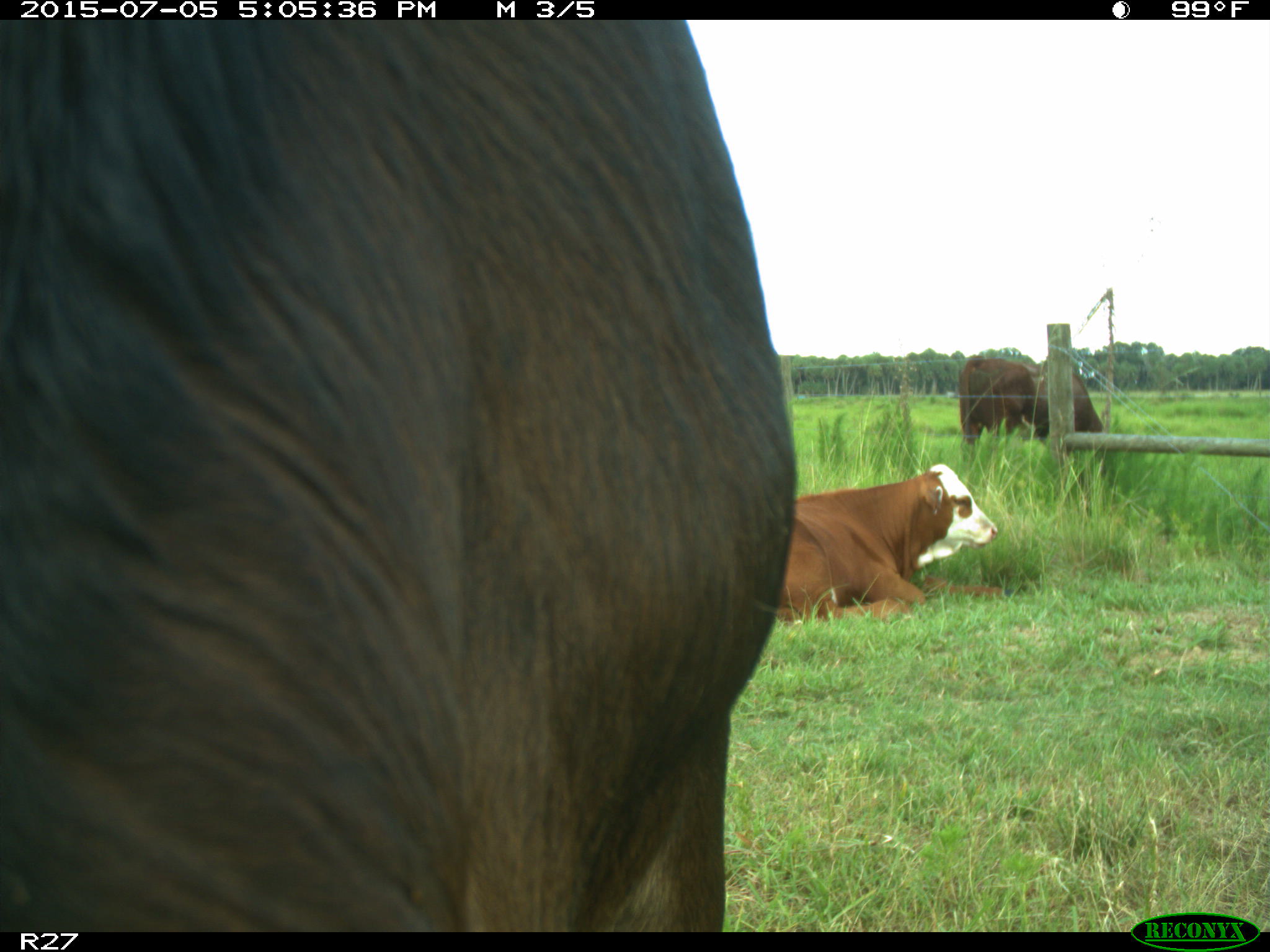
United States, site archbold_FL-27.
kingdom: Animalia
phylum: Chordata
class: Mammalia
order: Artiodactyla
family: Bovidae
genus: Bos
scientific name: Bos taurus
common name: domestic cow